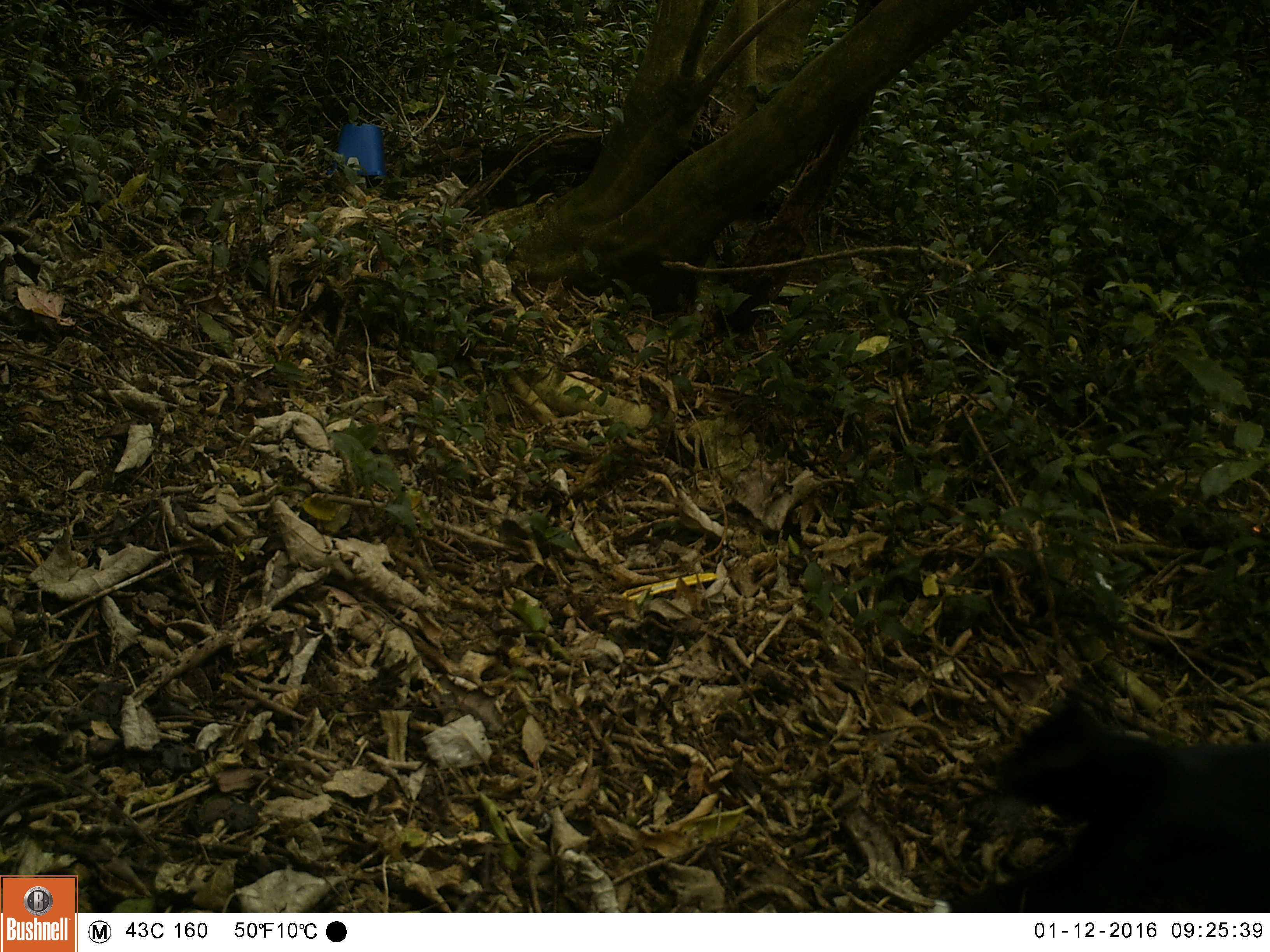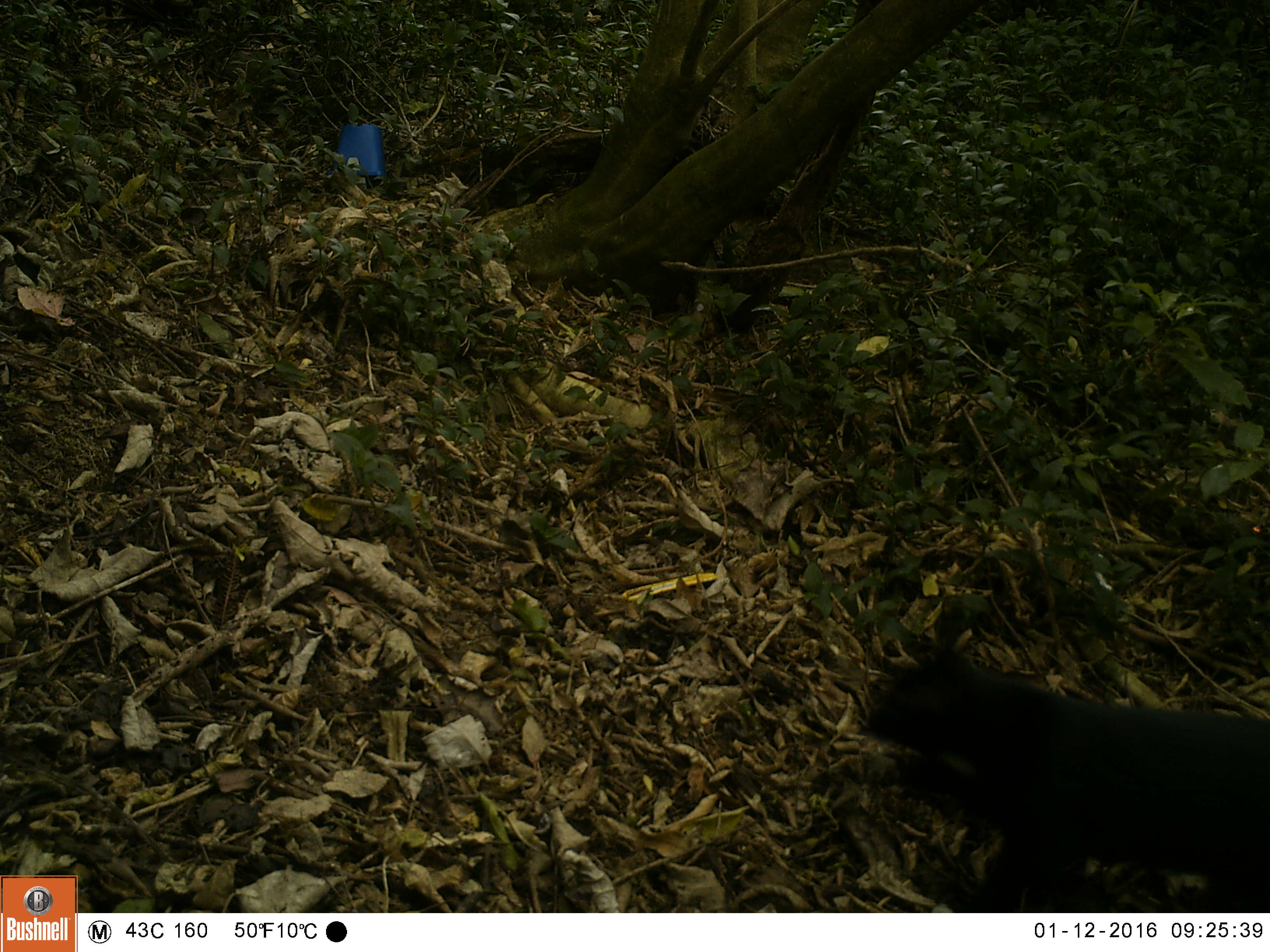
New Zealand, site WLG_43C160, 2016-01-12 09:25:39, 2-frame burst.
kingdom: Animalia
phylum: Chordata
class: Mammalia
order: Carnivora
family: Felidae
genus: Felis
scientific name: Felis catus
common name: domestic cat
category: cat